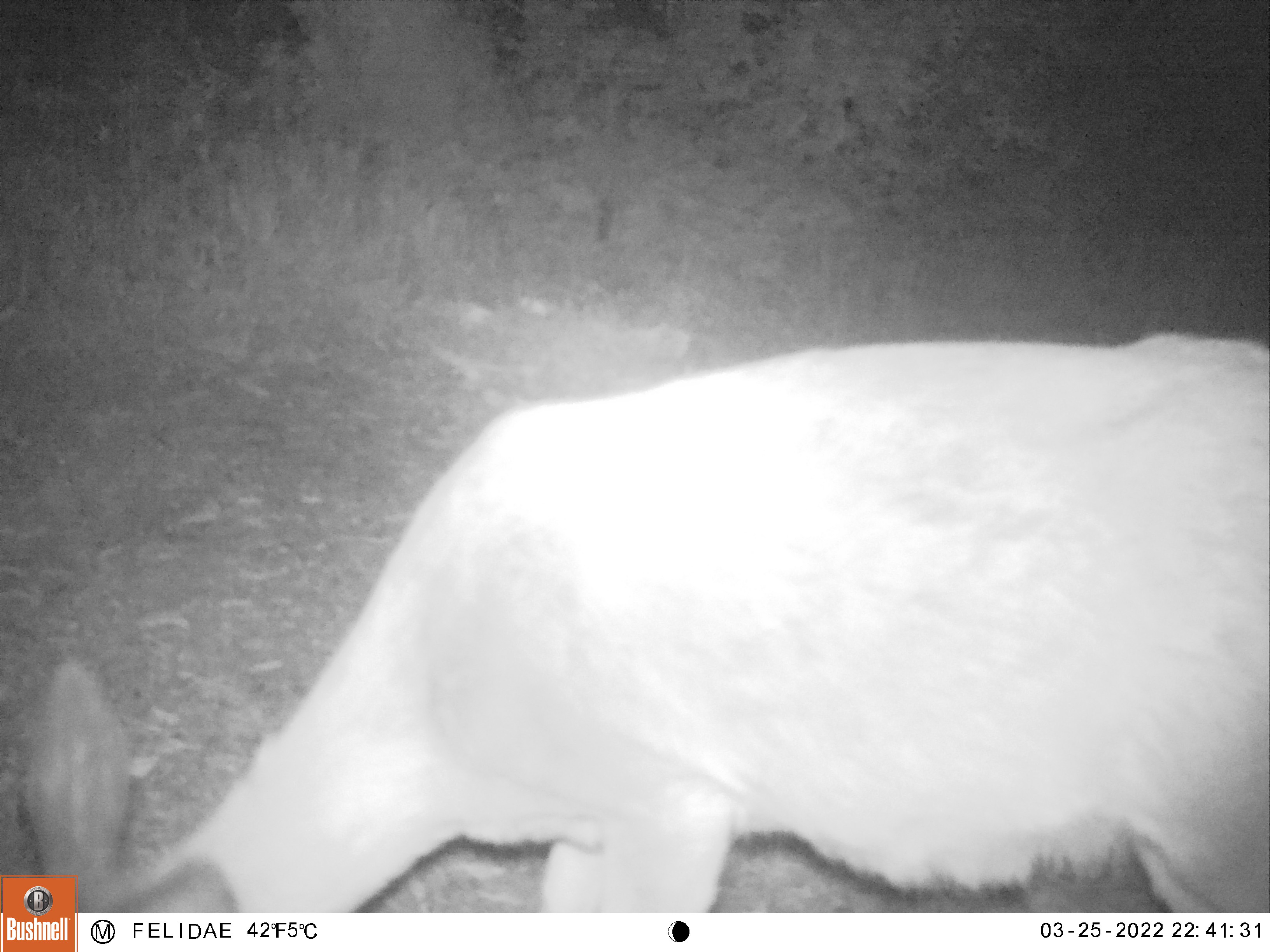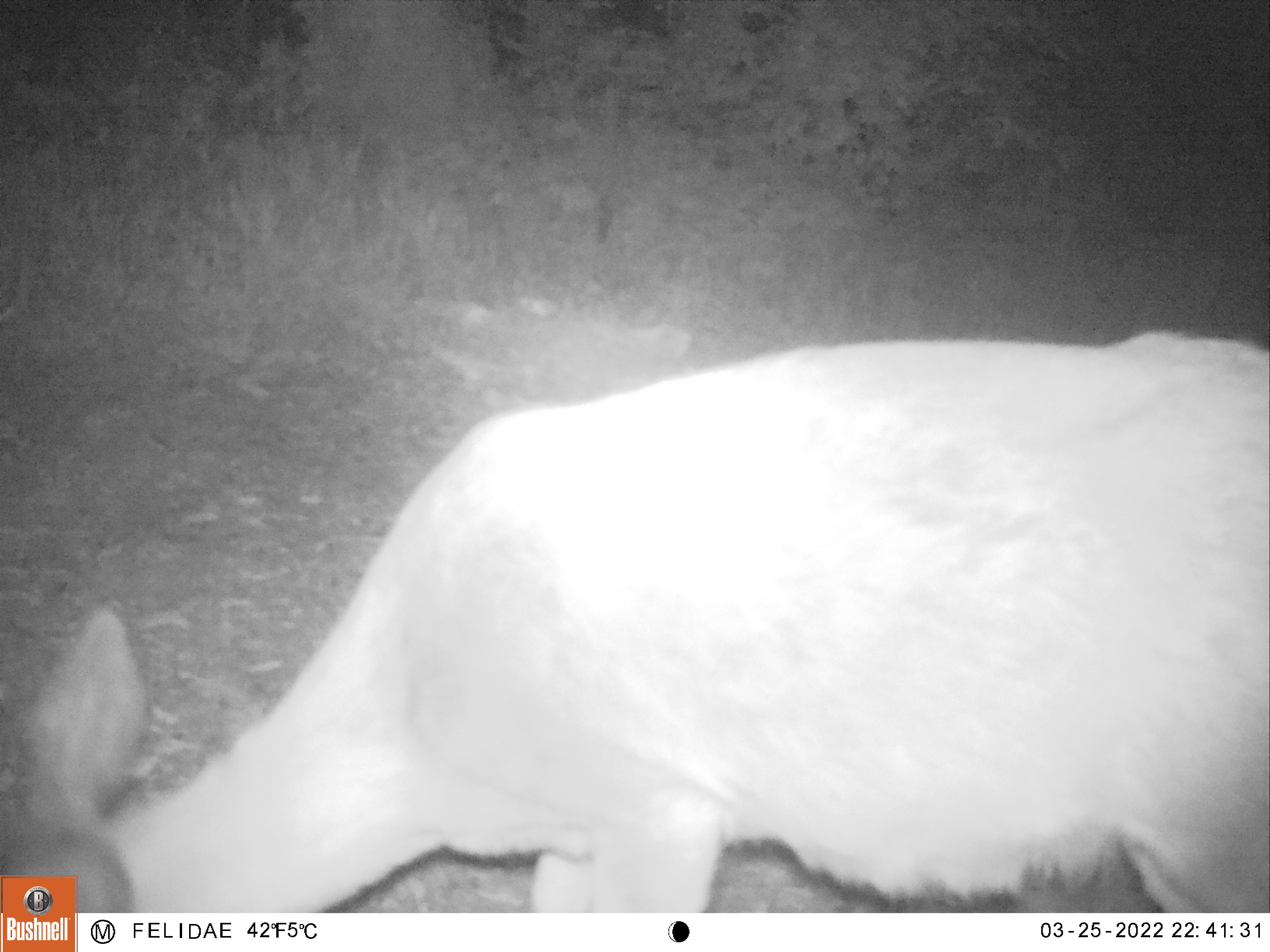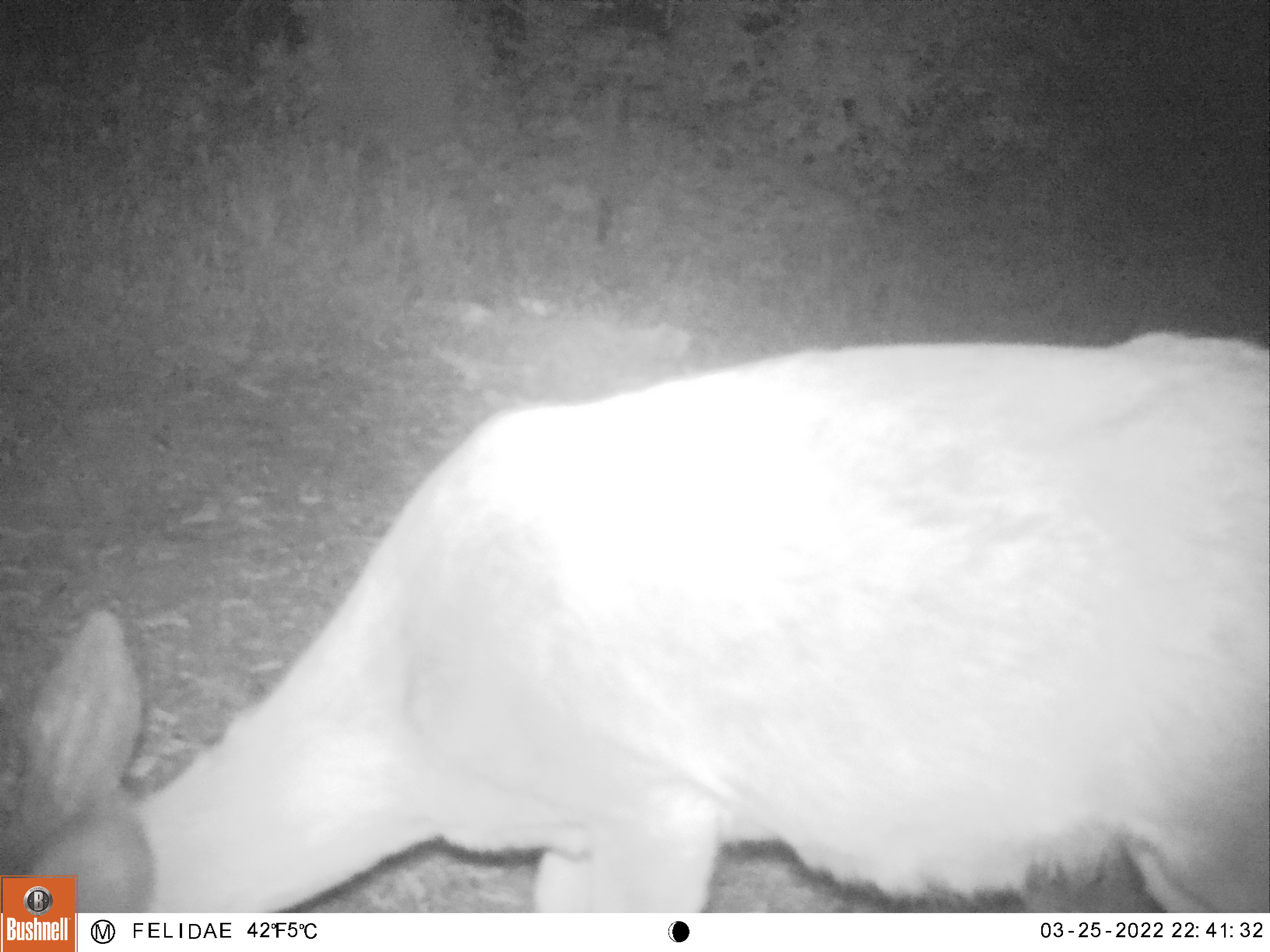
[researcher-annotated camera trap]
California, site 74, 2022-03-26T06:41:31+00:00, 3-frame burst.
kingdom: Animalia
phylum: Chordata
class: Mammalia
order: Artiodactyla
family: Cervidae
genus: Odocoileus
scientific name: Odocoileus hemionus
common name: mule deer